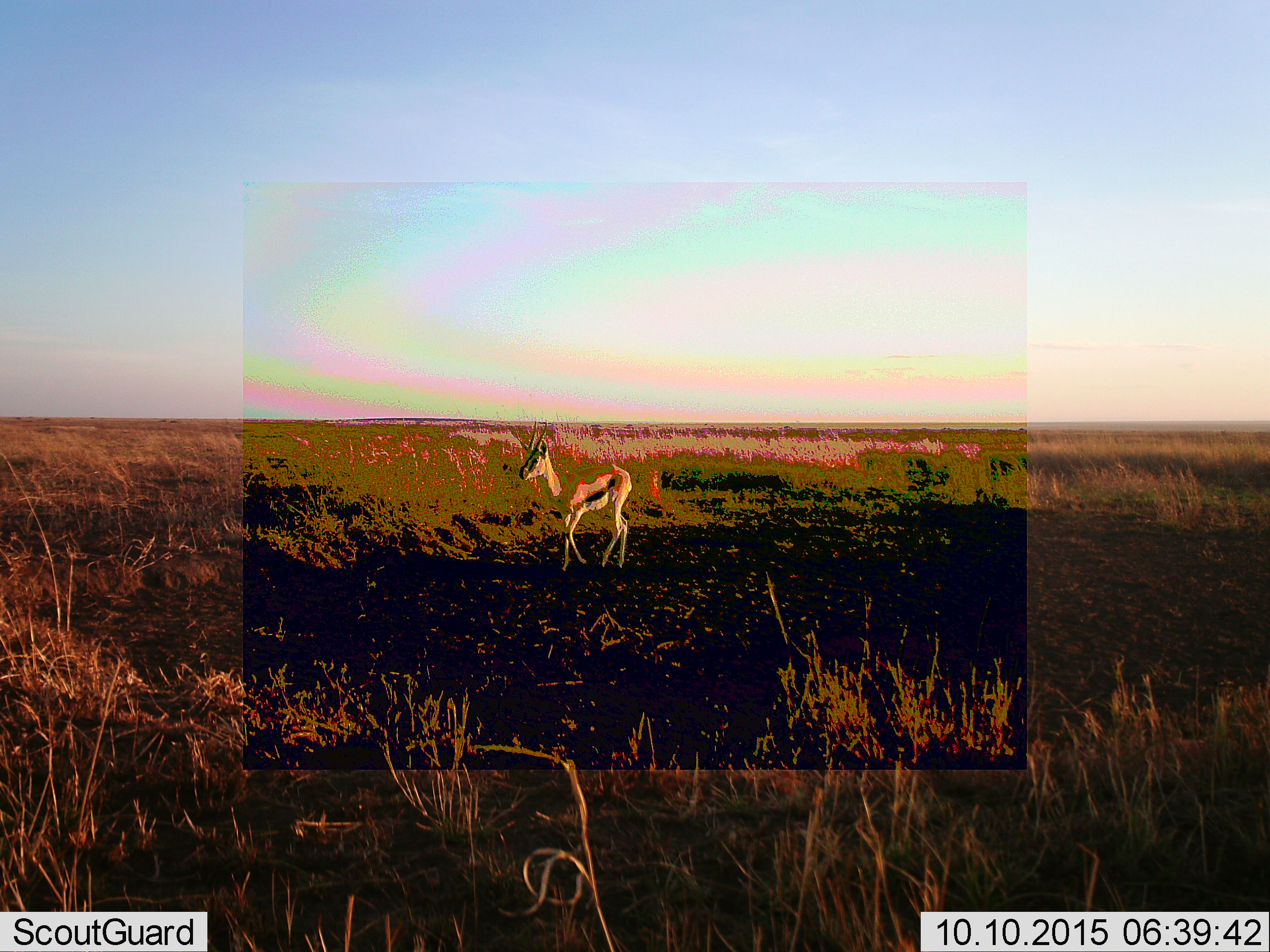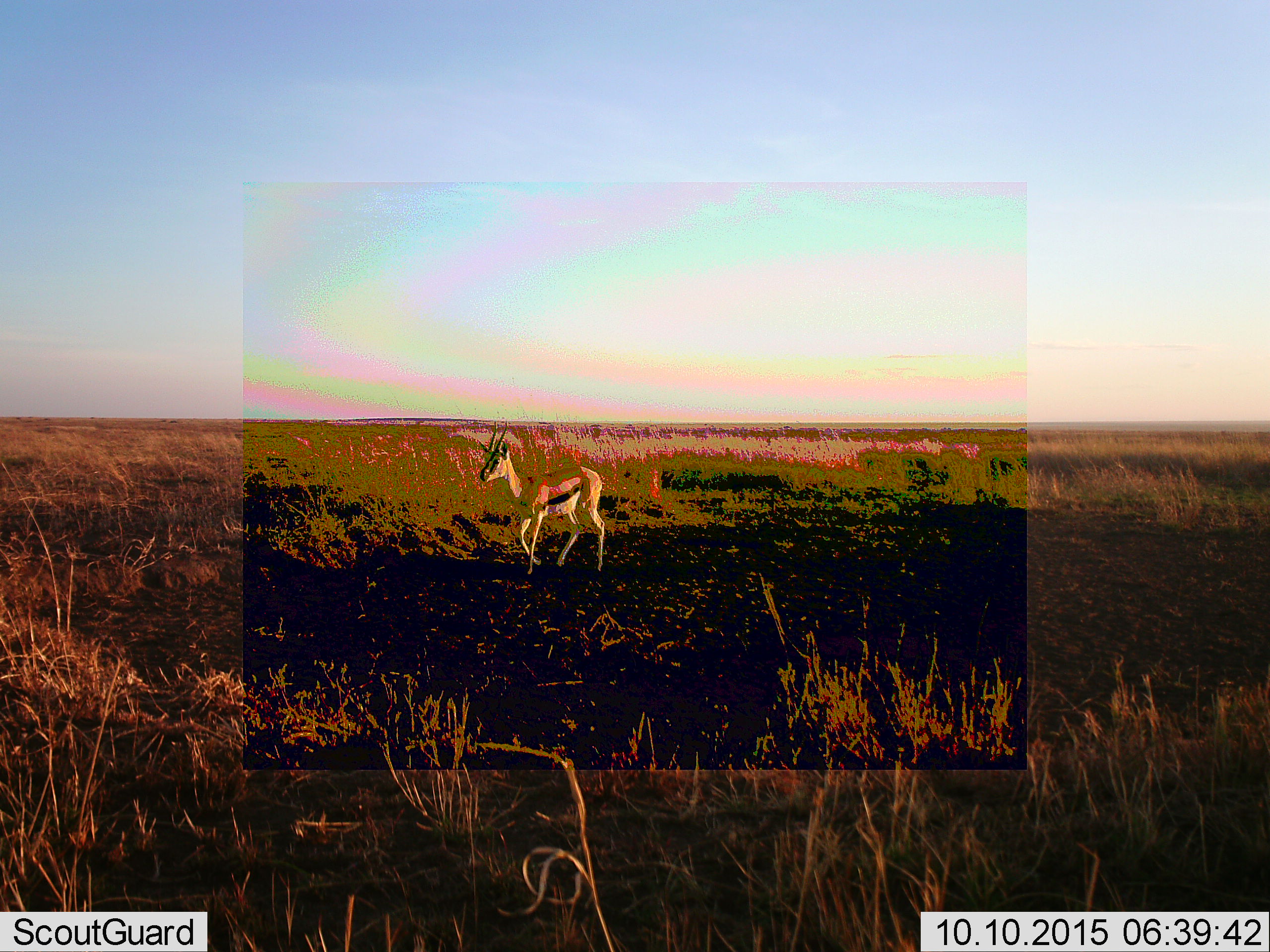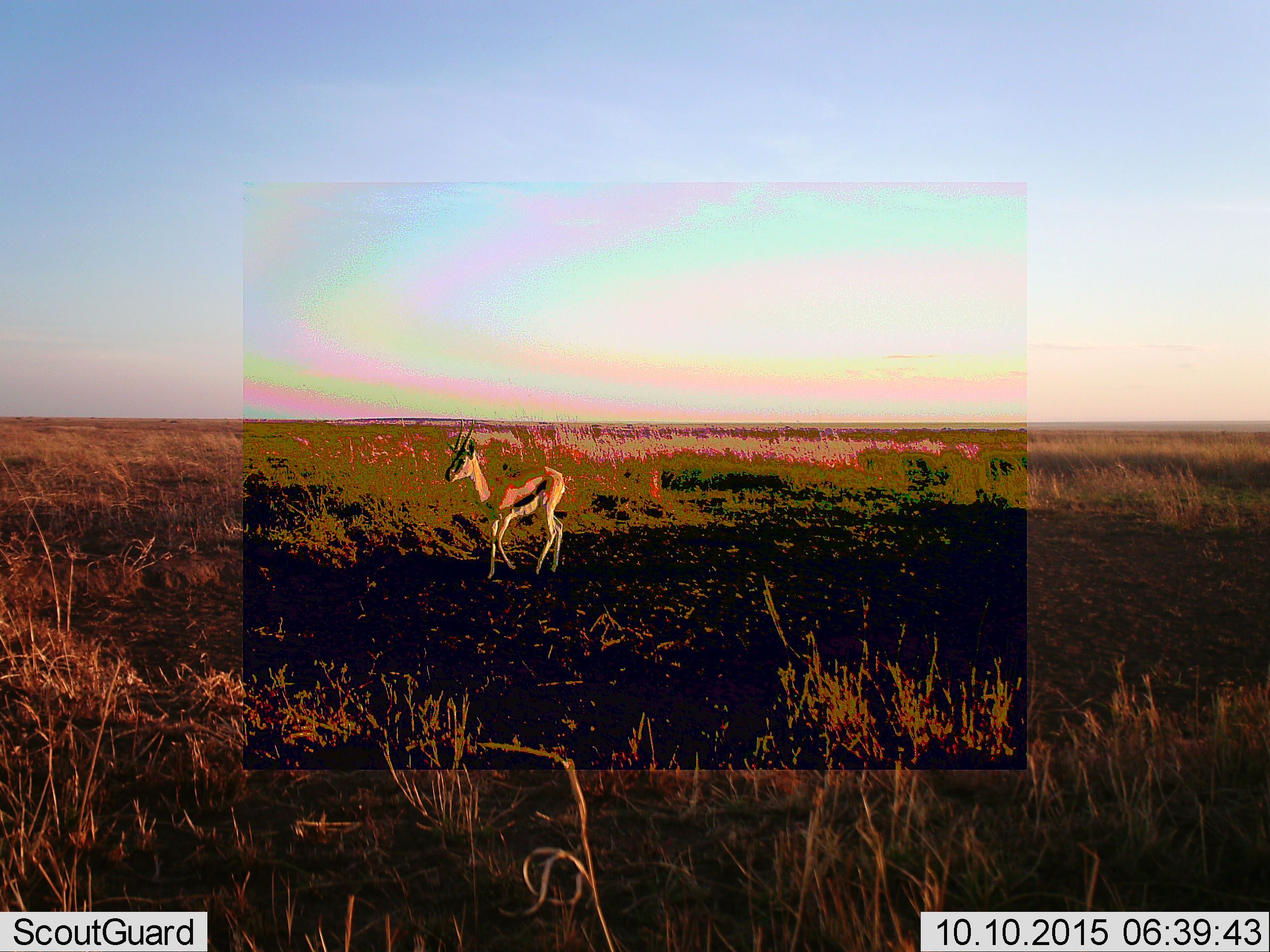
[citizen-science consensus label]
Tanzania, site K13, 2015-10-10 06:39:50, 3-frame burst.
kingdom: Animalia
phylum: Chordata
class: Mammalia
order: Artiodactyla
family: Bovidae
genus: Eudorcas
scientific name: Eudorcas thomsonii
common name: thomson's gazelle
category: gazellethomsons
Gazellethomsons (thomson's gazelle) (Eudorcas thomsonii), count 1. Behavior (volunteer vote fractions): standing 10%, resting 0%, moving 90%, interacting 0%. Young present (vote fraction): 0%. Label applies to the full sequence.